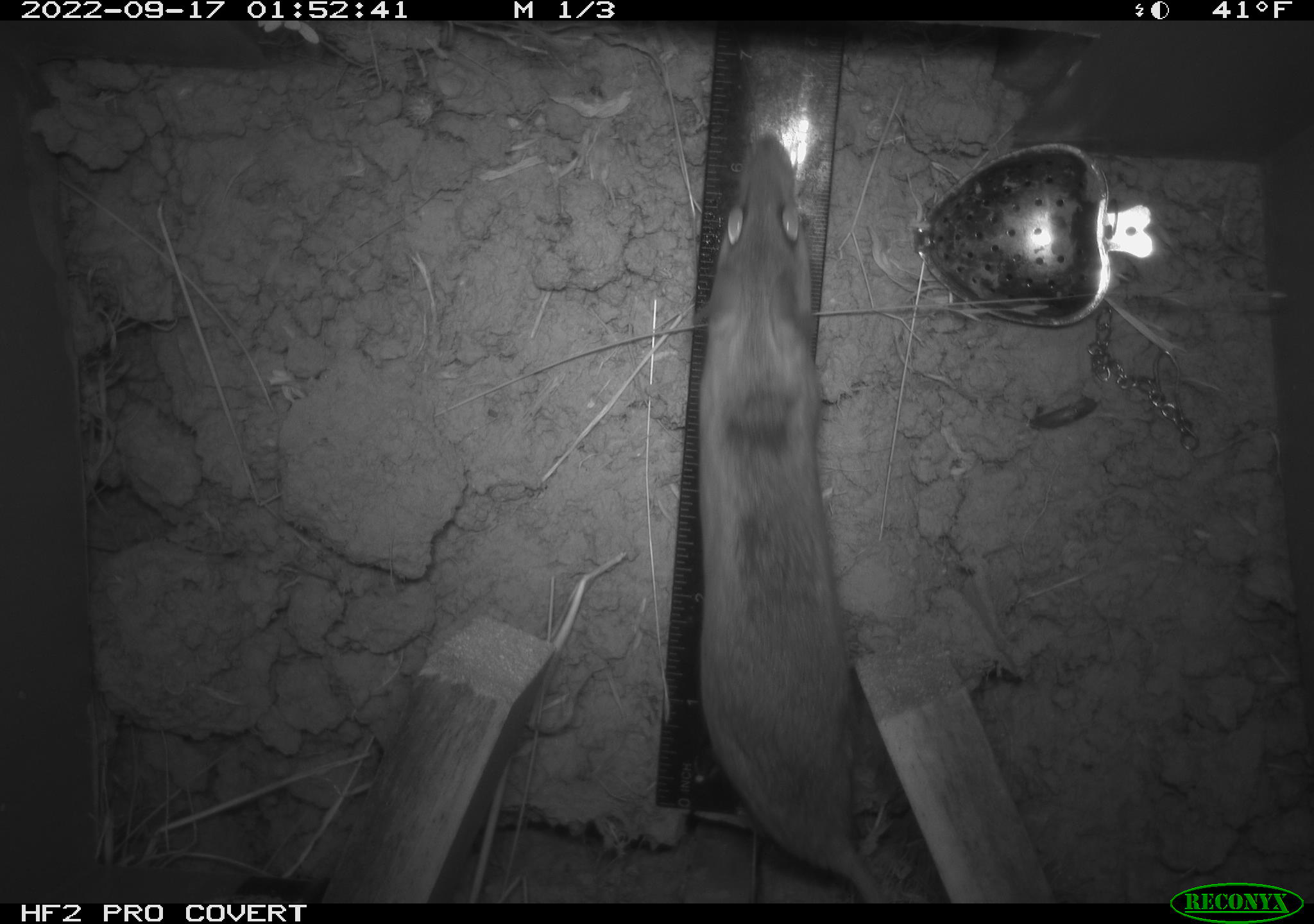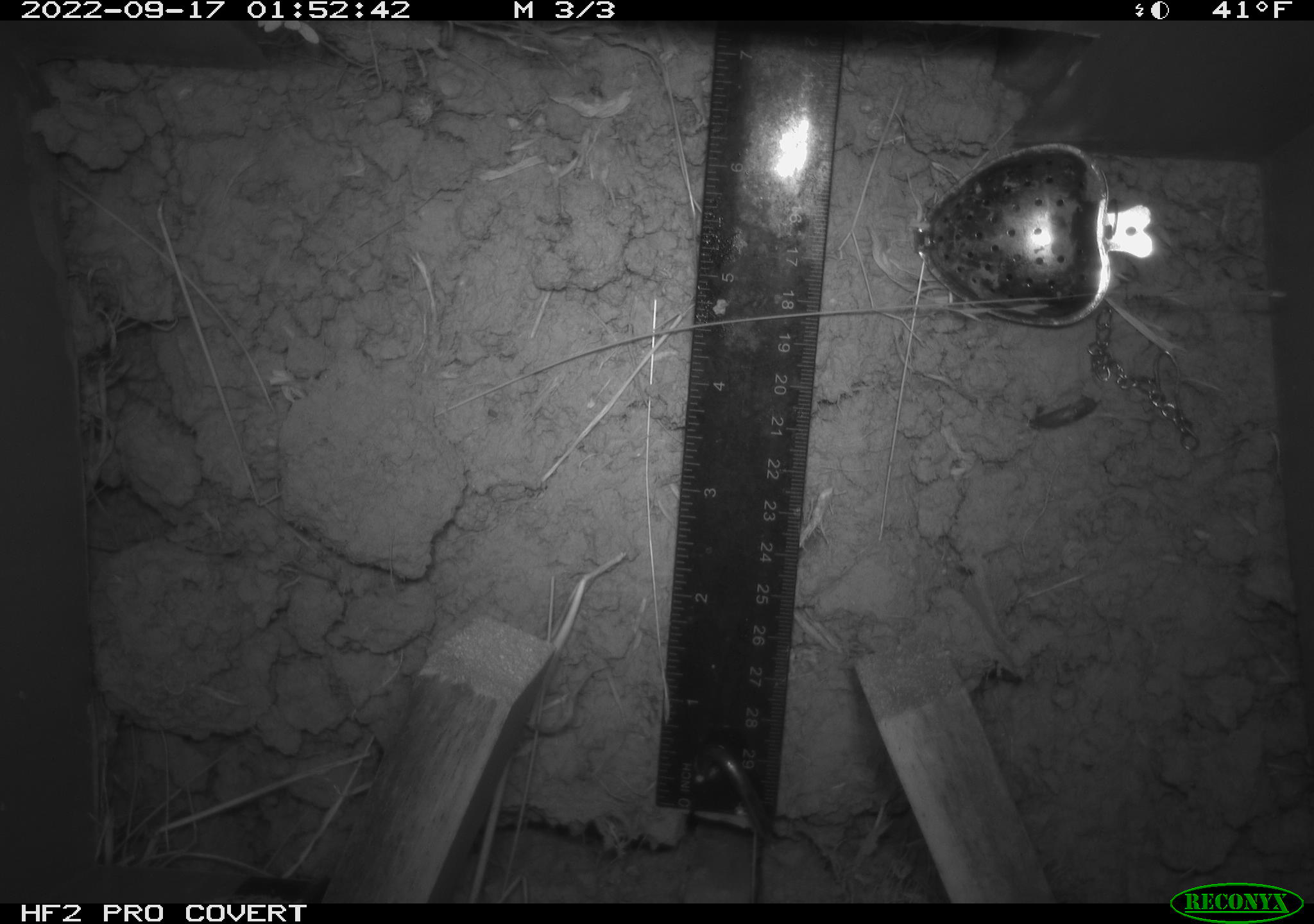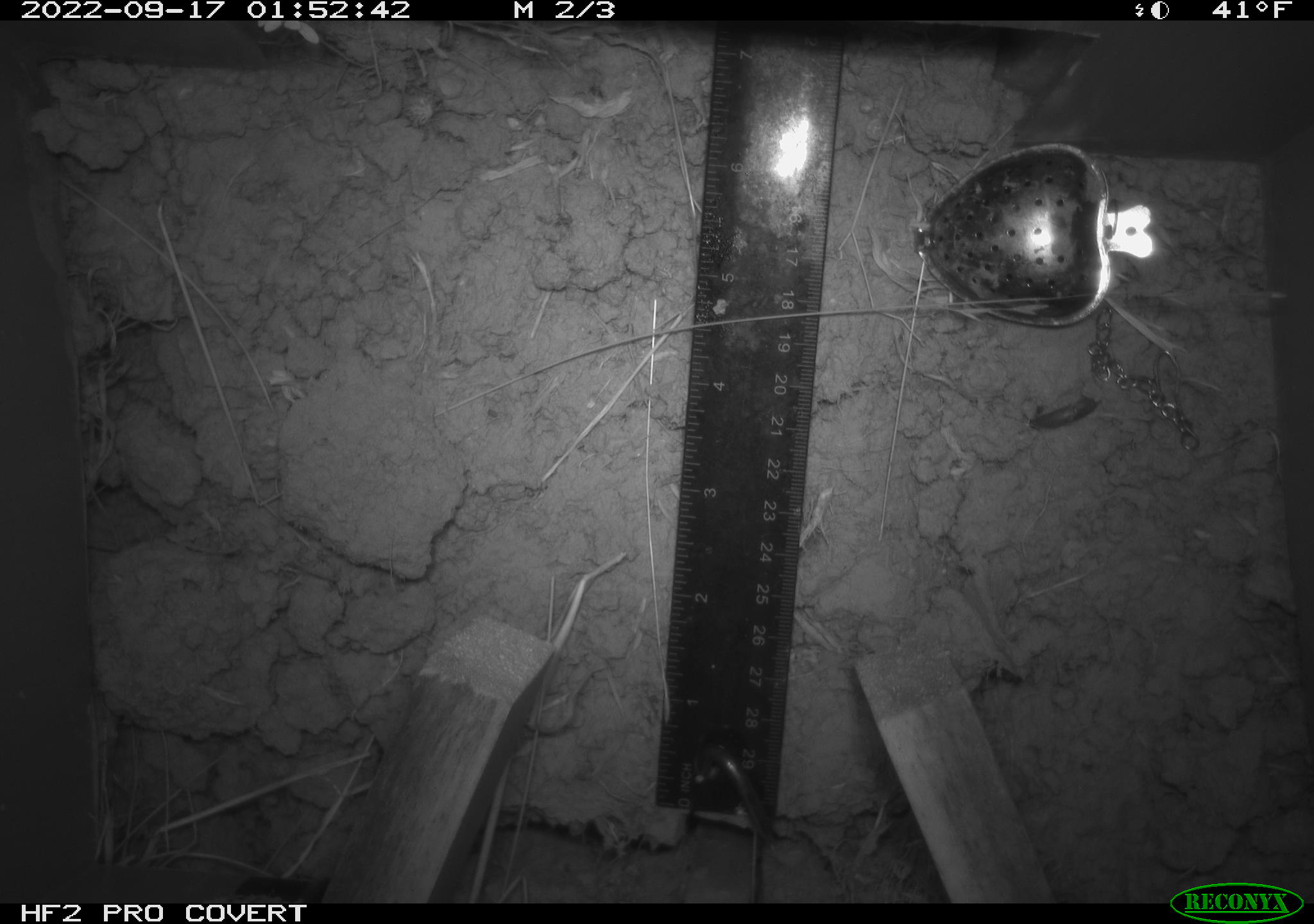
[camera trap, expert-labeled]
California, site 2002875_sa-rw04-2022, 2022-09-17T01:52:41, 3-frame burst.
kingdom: Animalia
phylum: Chordata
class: Mammalia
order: Rodentia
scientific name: Rodentia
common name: mouse species